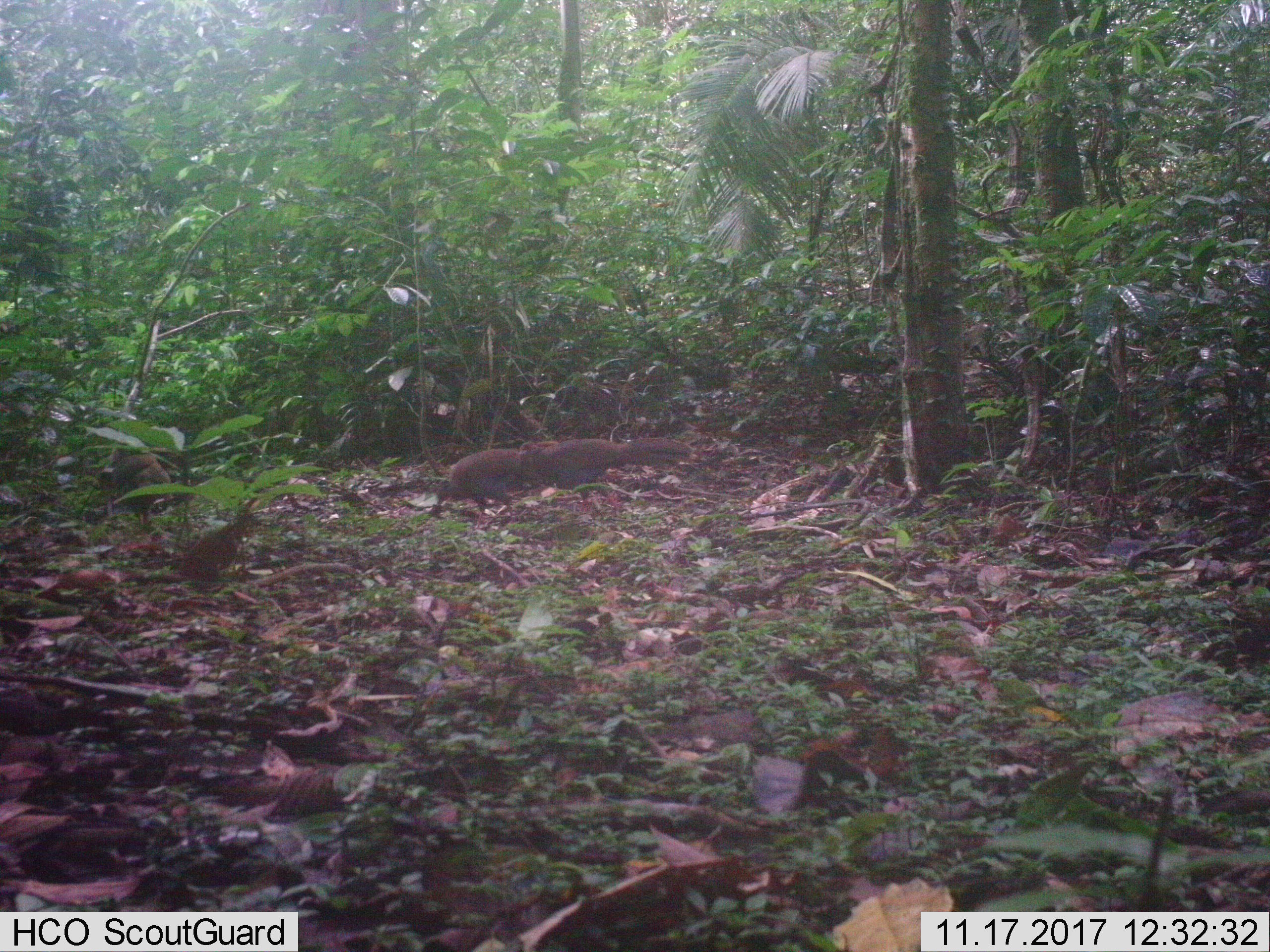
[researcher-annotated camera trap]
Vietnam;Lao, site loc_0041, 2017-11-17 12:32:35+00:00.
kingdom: Animalia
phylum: Chordata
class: Aves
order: Galliformes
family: Phasianidae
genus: Lophura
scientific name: Lophura nycthemera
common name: silver pheasant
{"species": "silver pheasant (Lophura nycthemera)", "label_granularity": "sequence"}